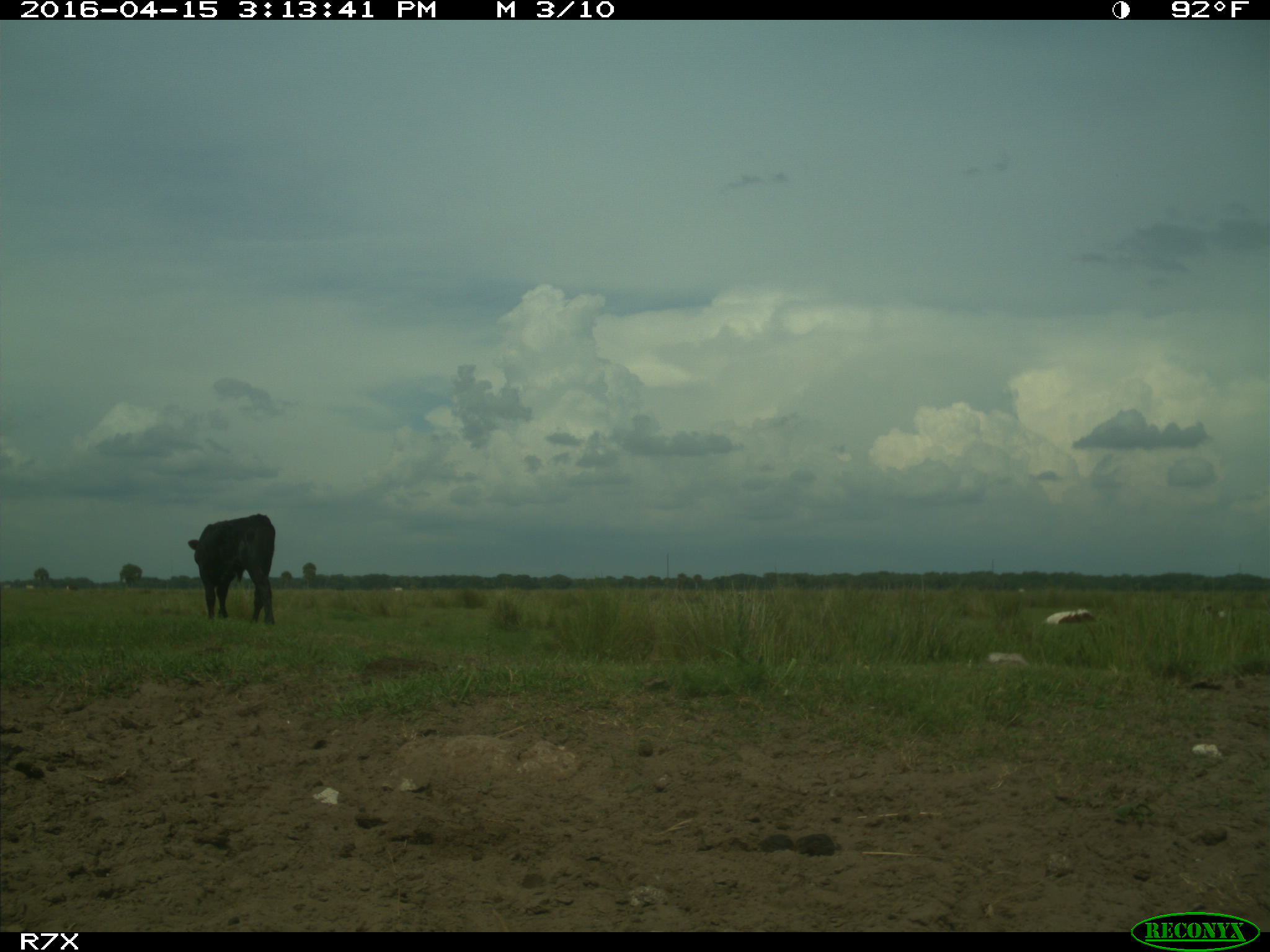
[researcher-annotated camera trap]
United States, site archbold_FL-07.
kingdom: Animalia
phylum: Chordata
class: Mammalia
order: Artiodactyla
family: Bovidae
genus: Bos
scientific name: Bos taurus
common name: domestic cow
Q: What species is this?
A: Bos taurus (domestic cow).